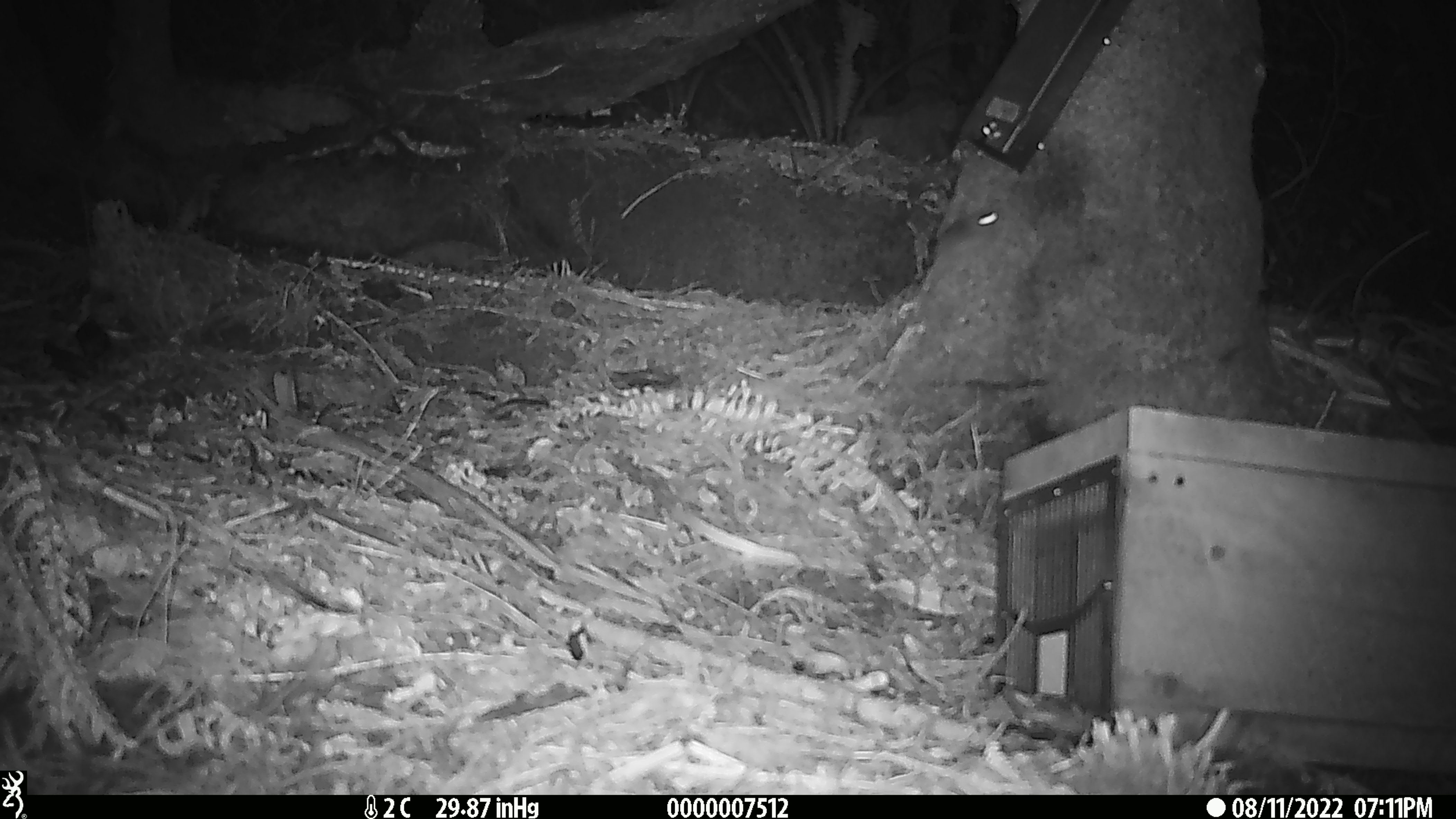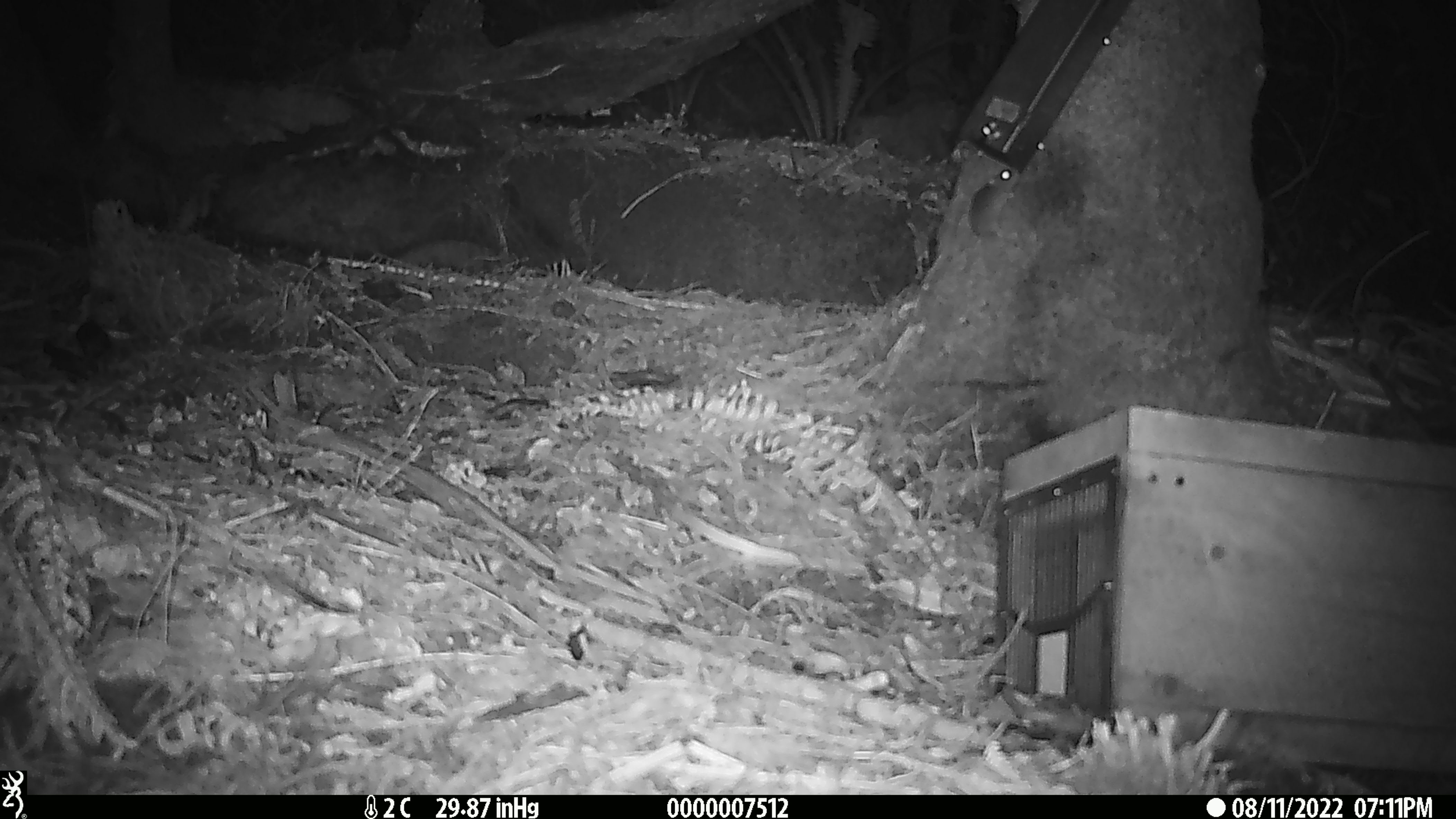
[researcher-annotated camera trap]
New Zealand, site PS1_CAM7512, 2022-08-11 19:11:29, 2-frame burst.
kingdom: Animalia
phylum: Chordata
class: Mammalia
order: Rodentia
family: Muridae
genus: Mus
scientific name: Mus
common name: mouse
Mouse (Mus).